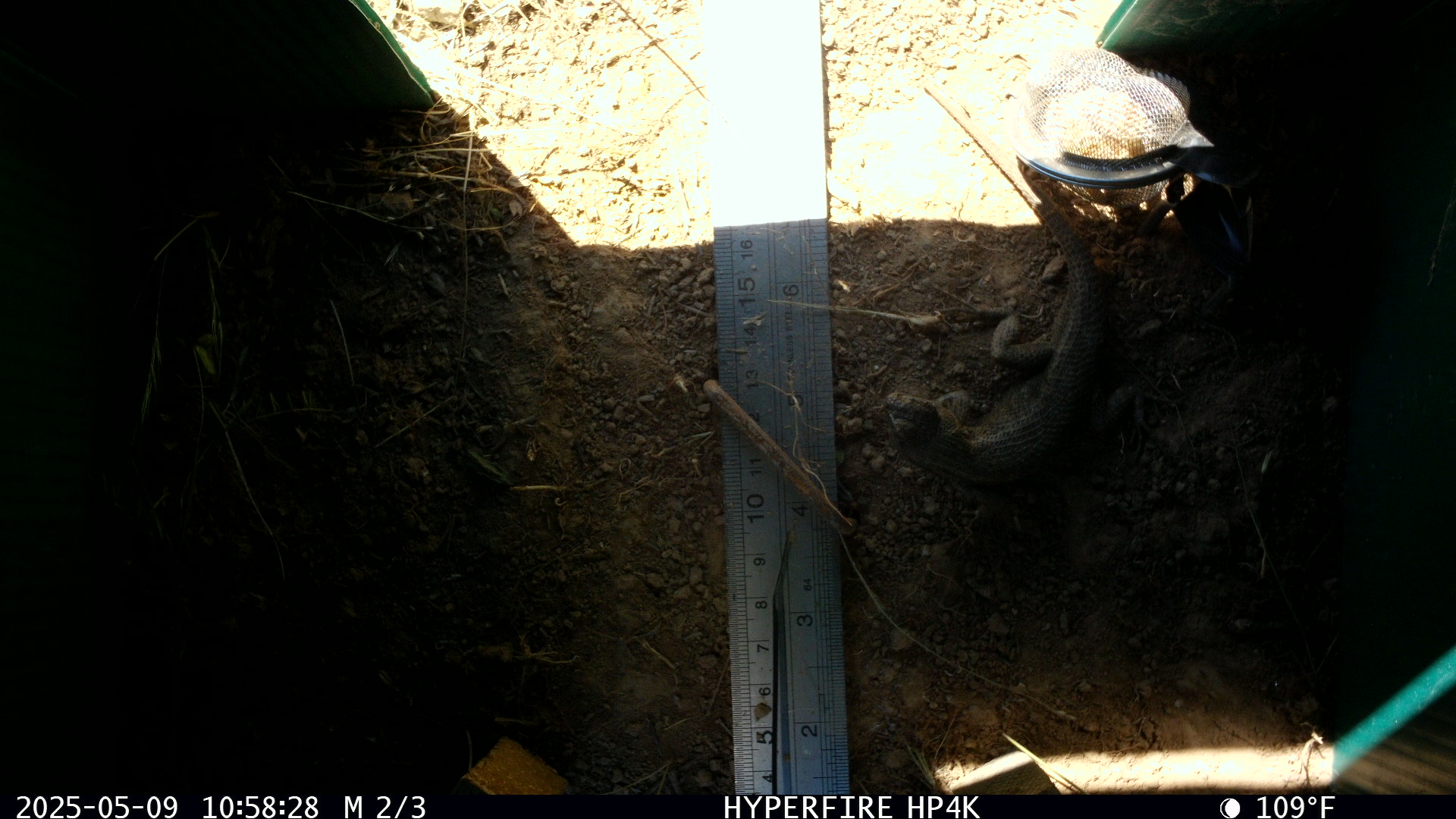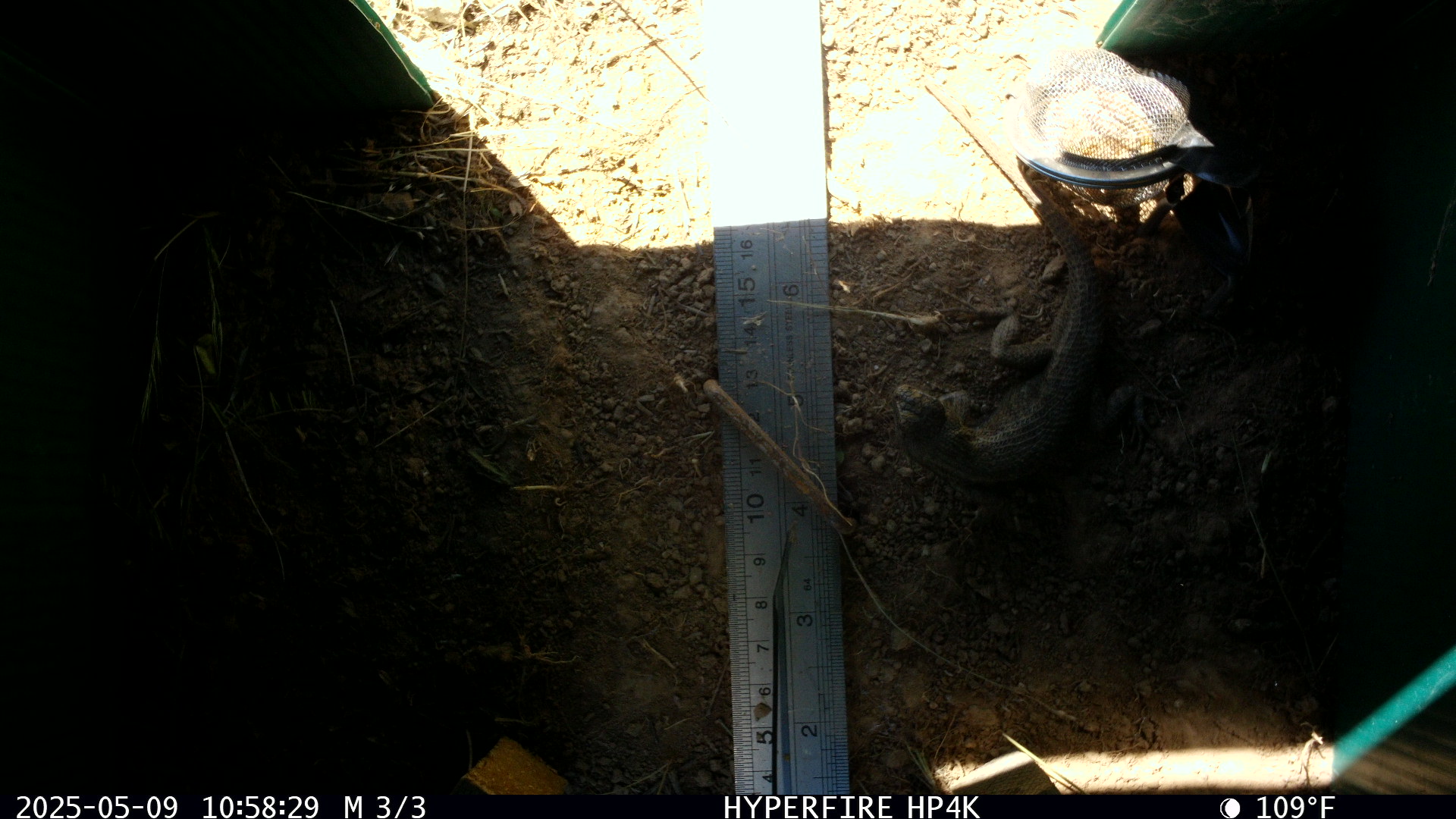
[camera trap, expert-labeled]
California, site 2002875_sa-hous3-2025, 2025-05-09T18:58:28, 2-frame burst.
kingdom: Animalia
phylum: Chordata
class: Reptilia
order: Squamata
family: Phrynosomatidae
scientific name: Phrynosomatidae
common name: north american spiny lizards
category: sceloporus/uta species